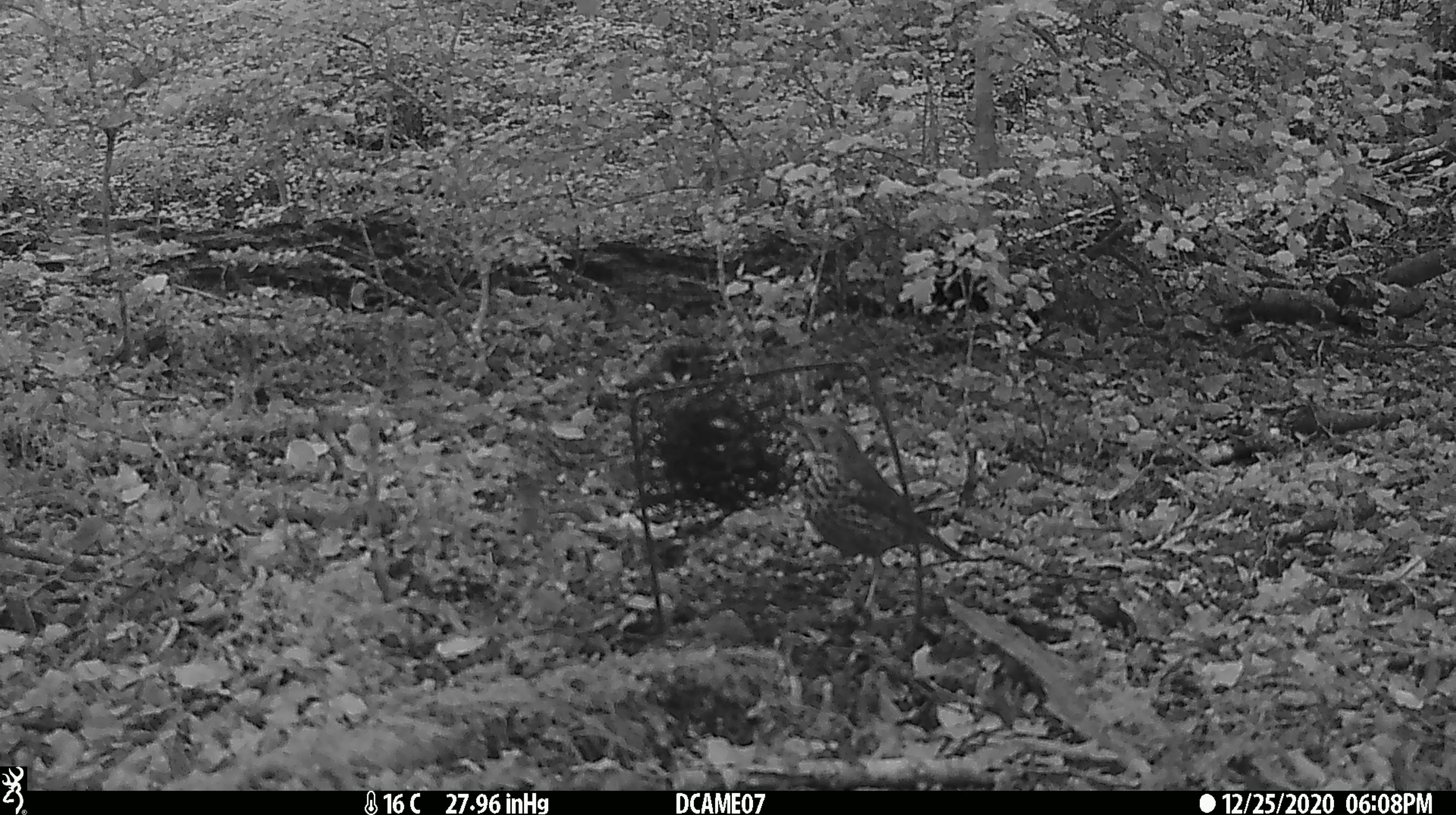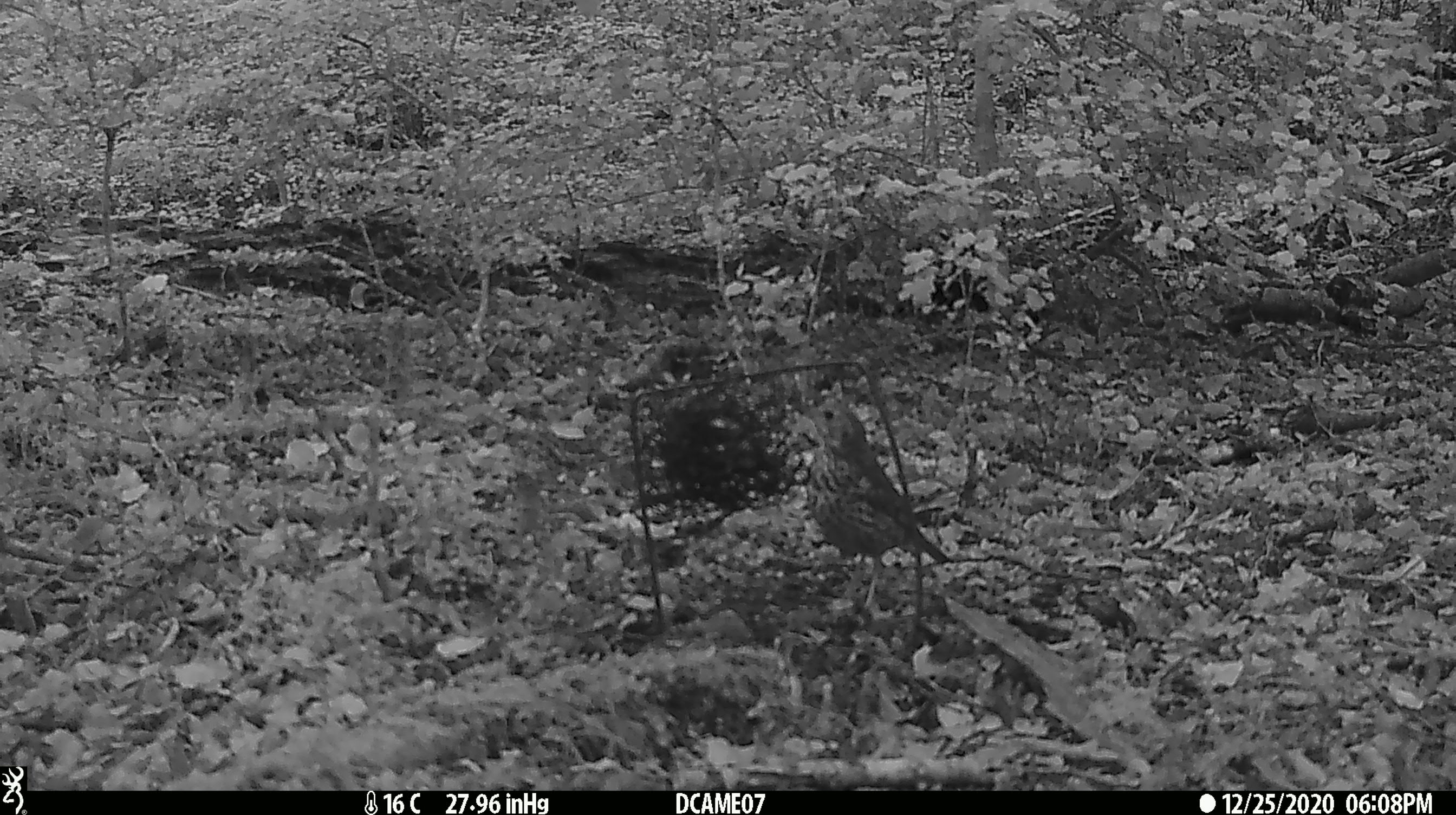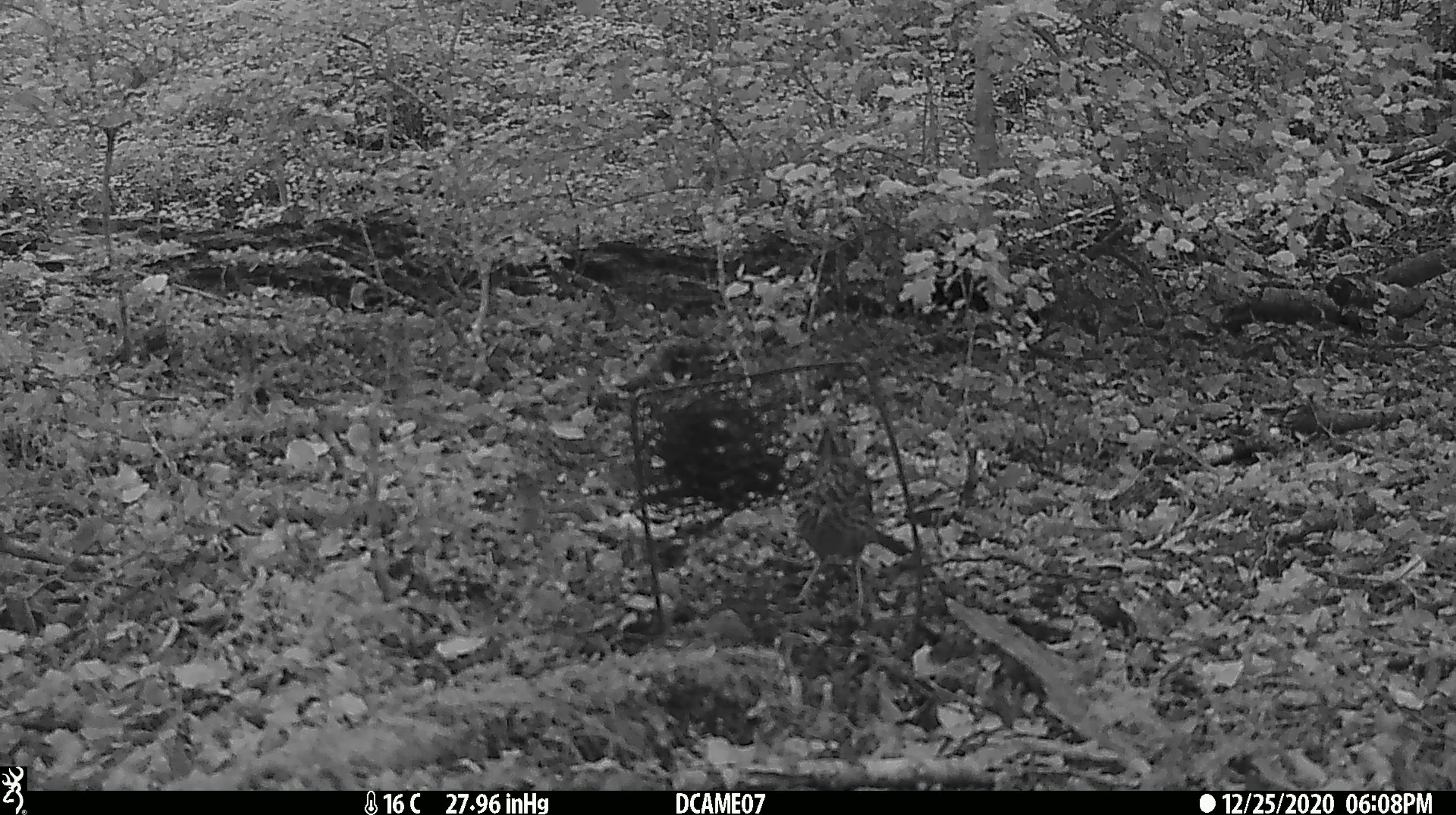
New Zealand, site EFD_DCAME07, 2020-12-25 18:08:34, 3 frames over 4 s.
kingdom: Animalia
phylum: Chordata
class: Aves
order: Passeriformes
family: Turdidae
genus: Turdus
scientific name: Turdus philomelos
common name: song thrush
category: thrush